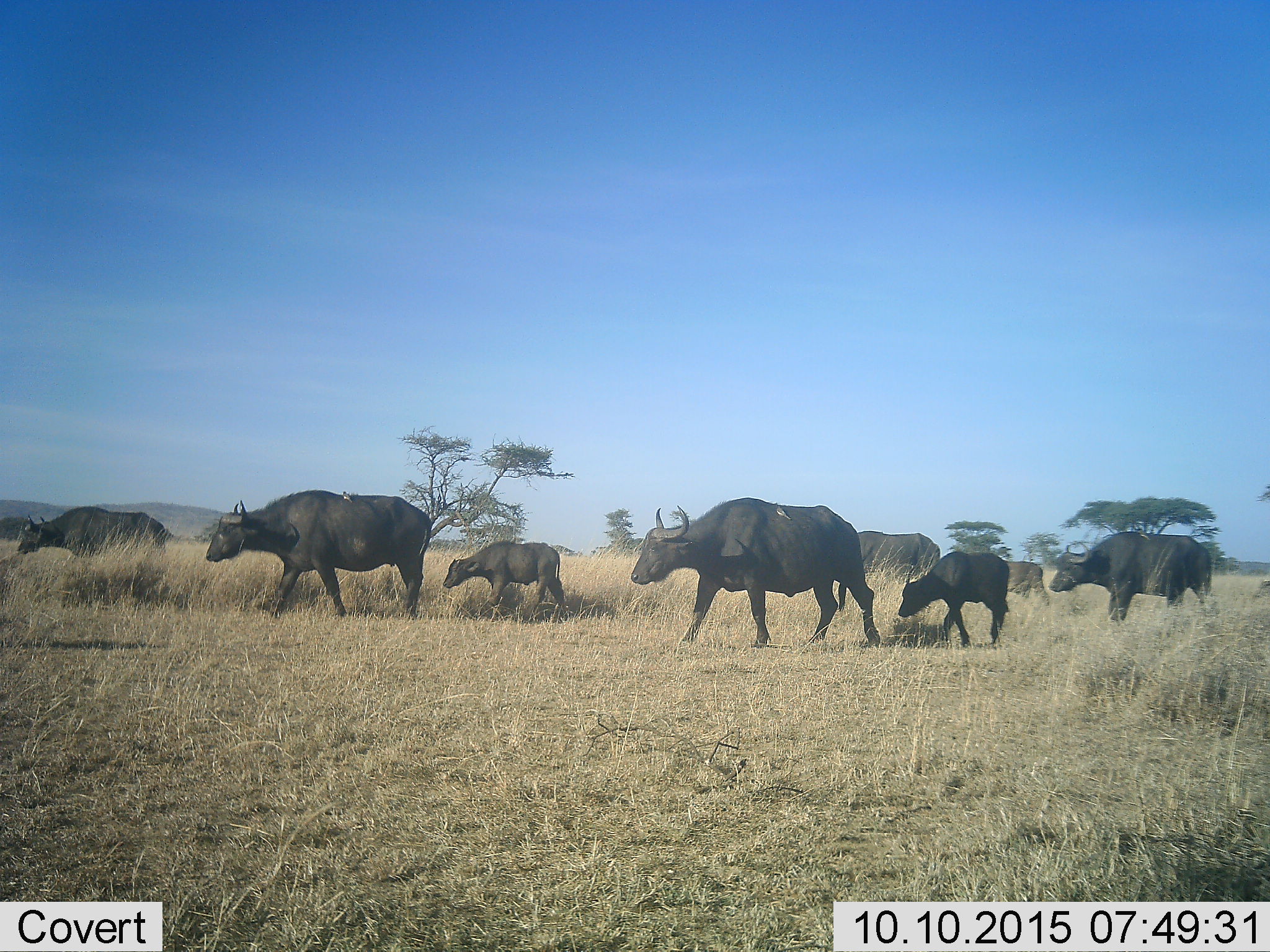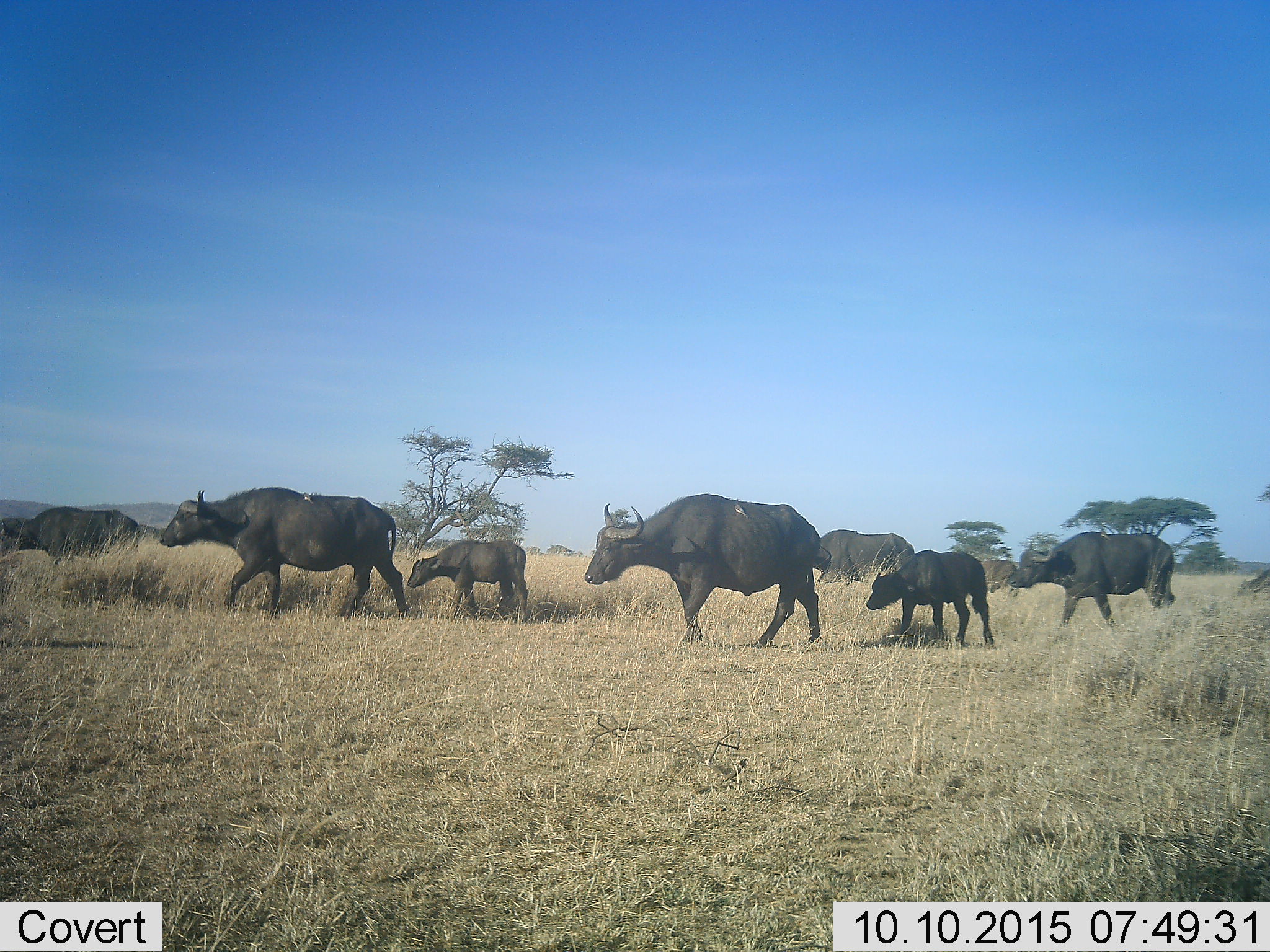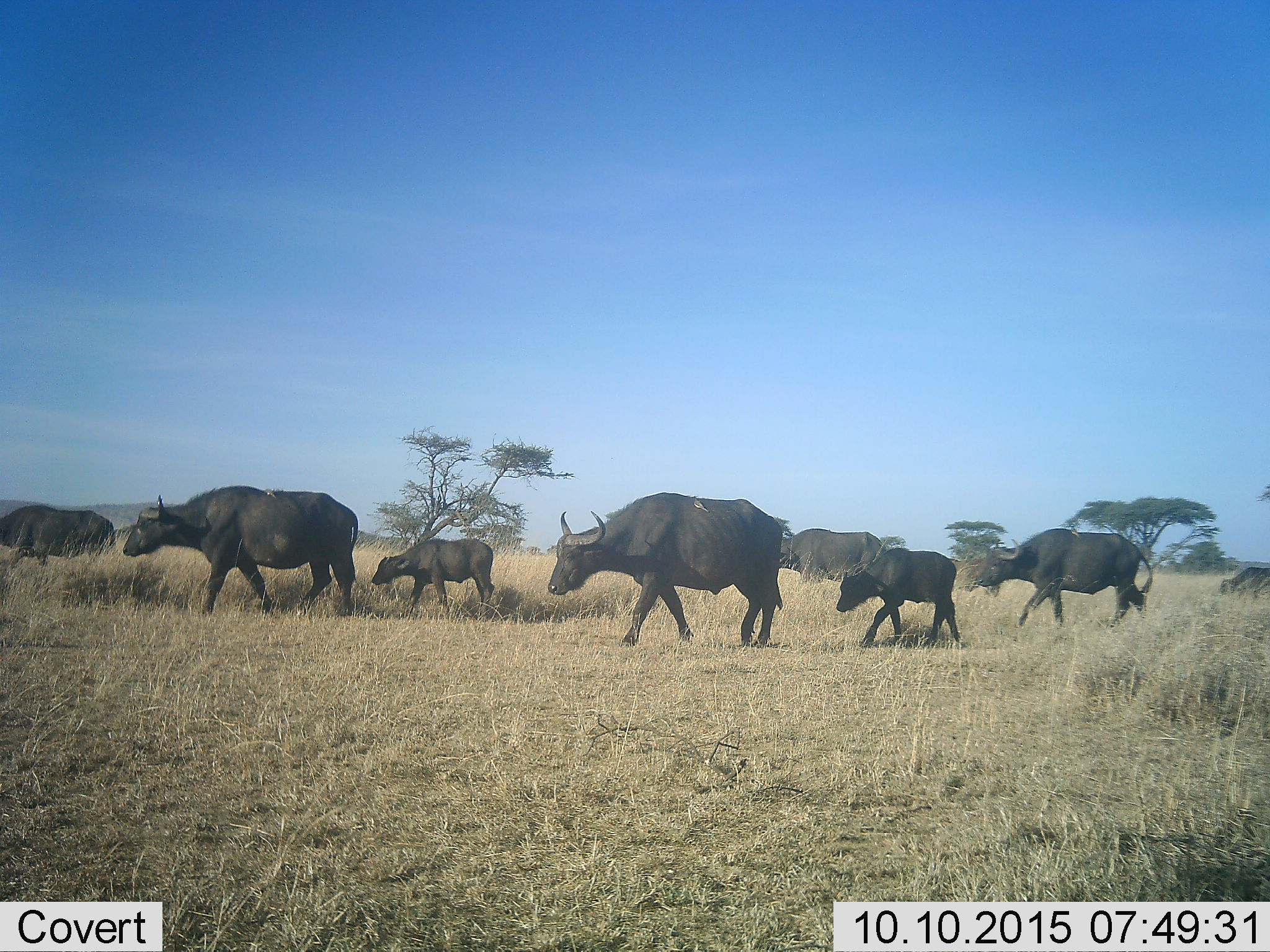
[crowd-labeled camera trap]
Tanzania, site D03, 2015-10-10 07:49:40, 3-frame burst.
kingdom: Animalia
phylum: Chordata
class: Mammalia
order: Artiodactyla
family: Bovidae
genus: Syncerus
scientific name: Syncerus caffer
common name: cape buffalo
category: buffalo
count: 8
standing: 6%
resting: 0%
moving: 94%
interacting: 6%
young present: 94%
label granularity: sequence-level